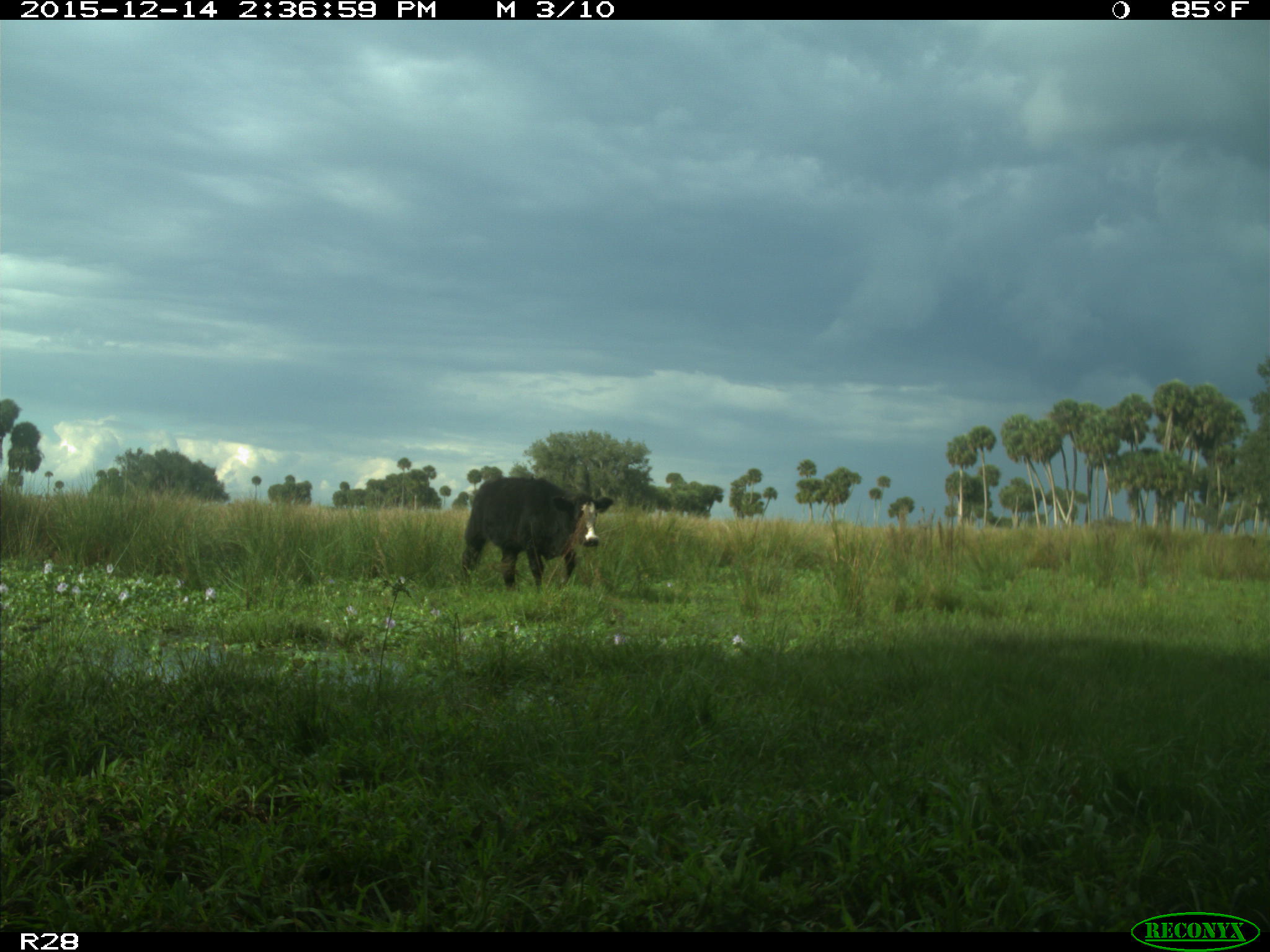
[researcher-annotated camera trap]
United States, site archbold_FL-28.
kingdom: Animalia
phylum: Chordata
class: Mammalia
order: Artiodactyla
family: Bovidae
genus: Bos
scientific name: Bos taurus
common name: domestic cow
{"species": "Bos taurus (domestic cow)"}